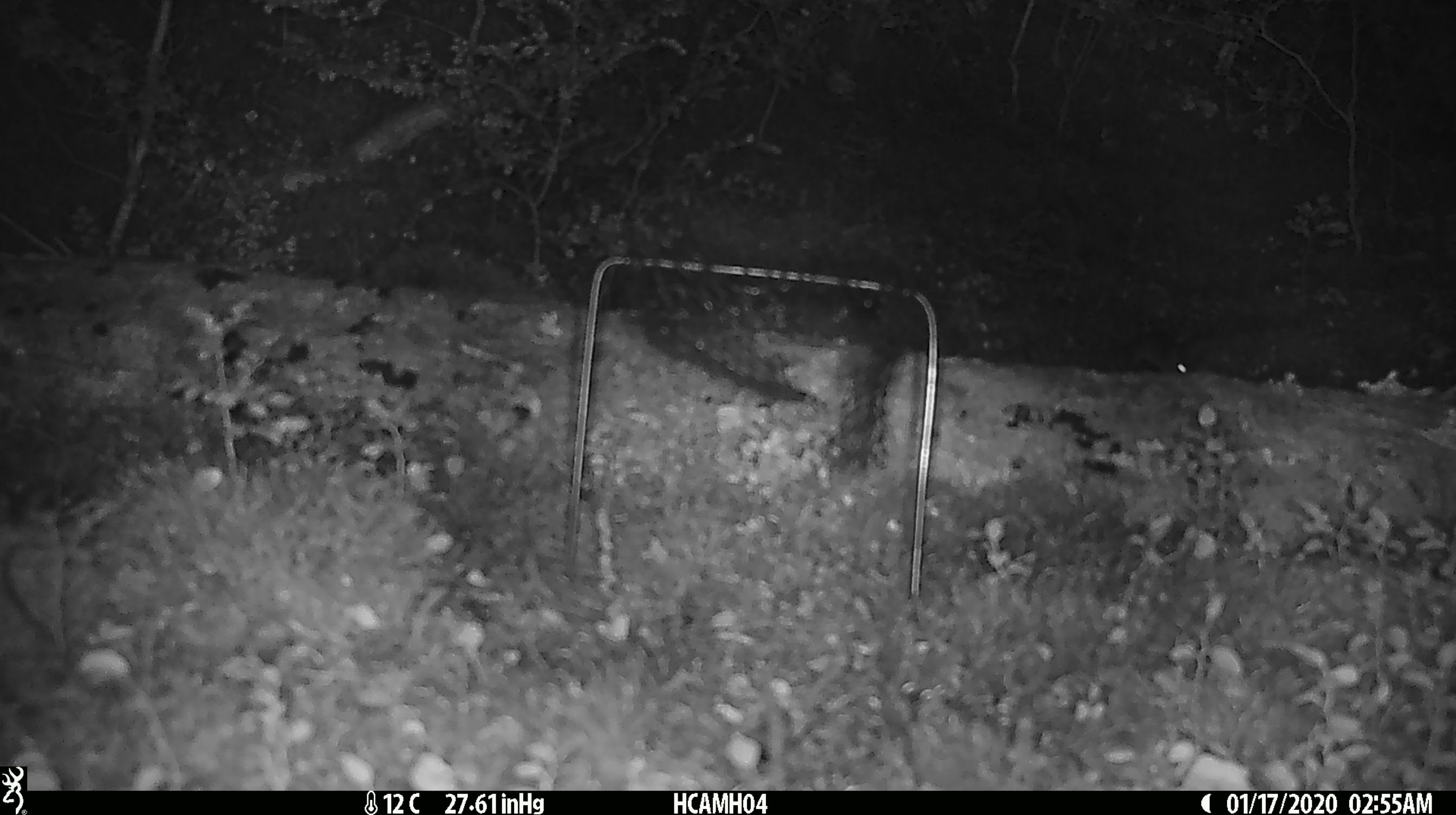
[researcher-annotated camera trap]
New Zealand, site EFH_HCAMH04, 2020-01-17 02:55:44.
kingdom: Animalia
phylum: Chordata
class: Mammalia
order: Rodentia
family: Muridae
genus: Mus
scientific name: Mus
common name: mouse